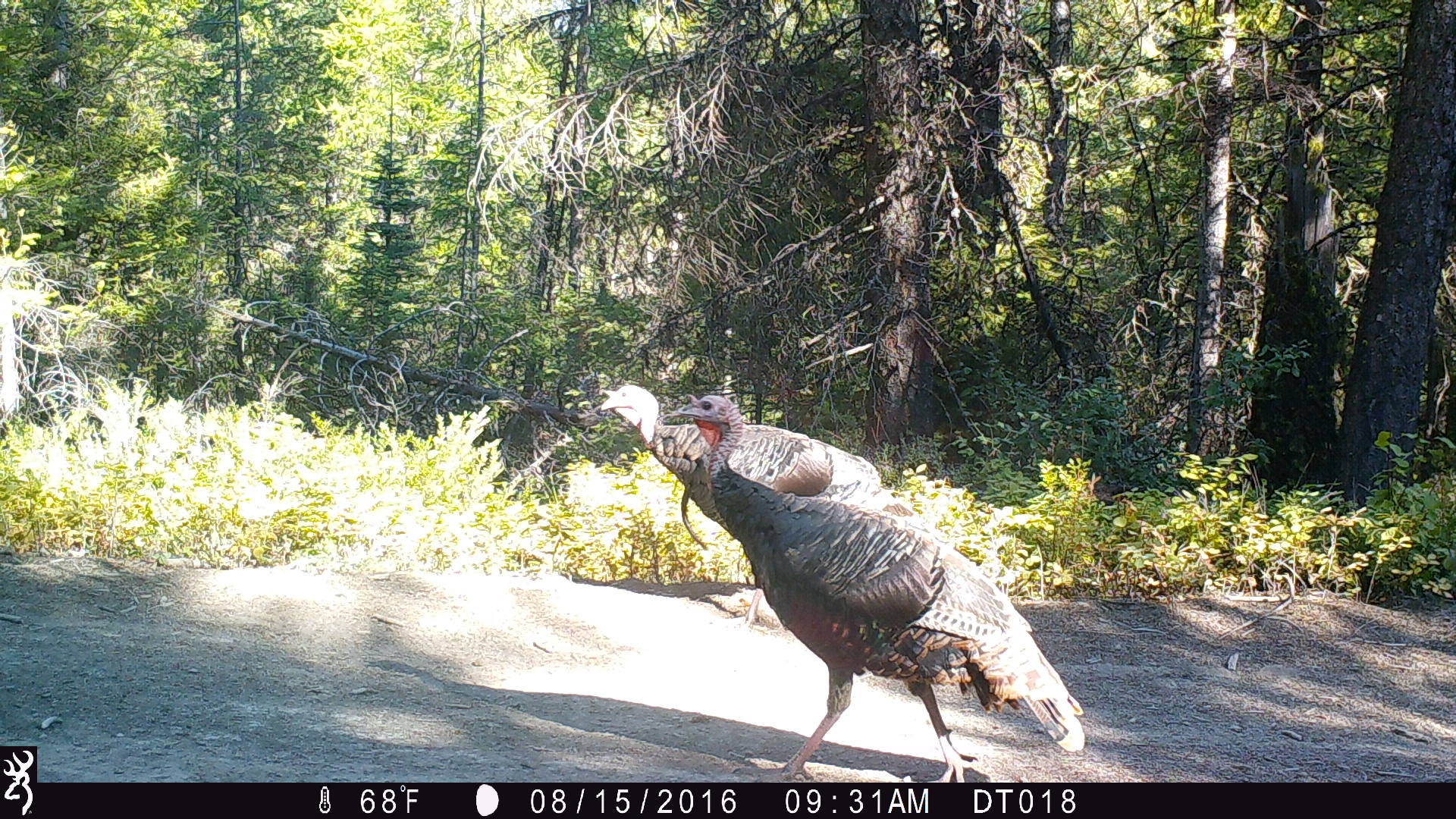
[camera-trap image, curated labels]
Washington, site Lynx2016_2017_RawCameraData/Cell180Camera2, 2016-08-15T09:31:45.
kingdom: Animalia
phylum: Chordata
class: Aves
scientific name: Aves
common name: birds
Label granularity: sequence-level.